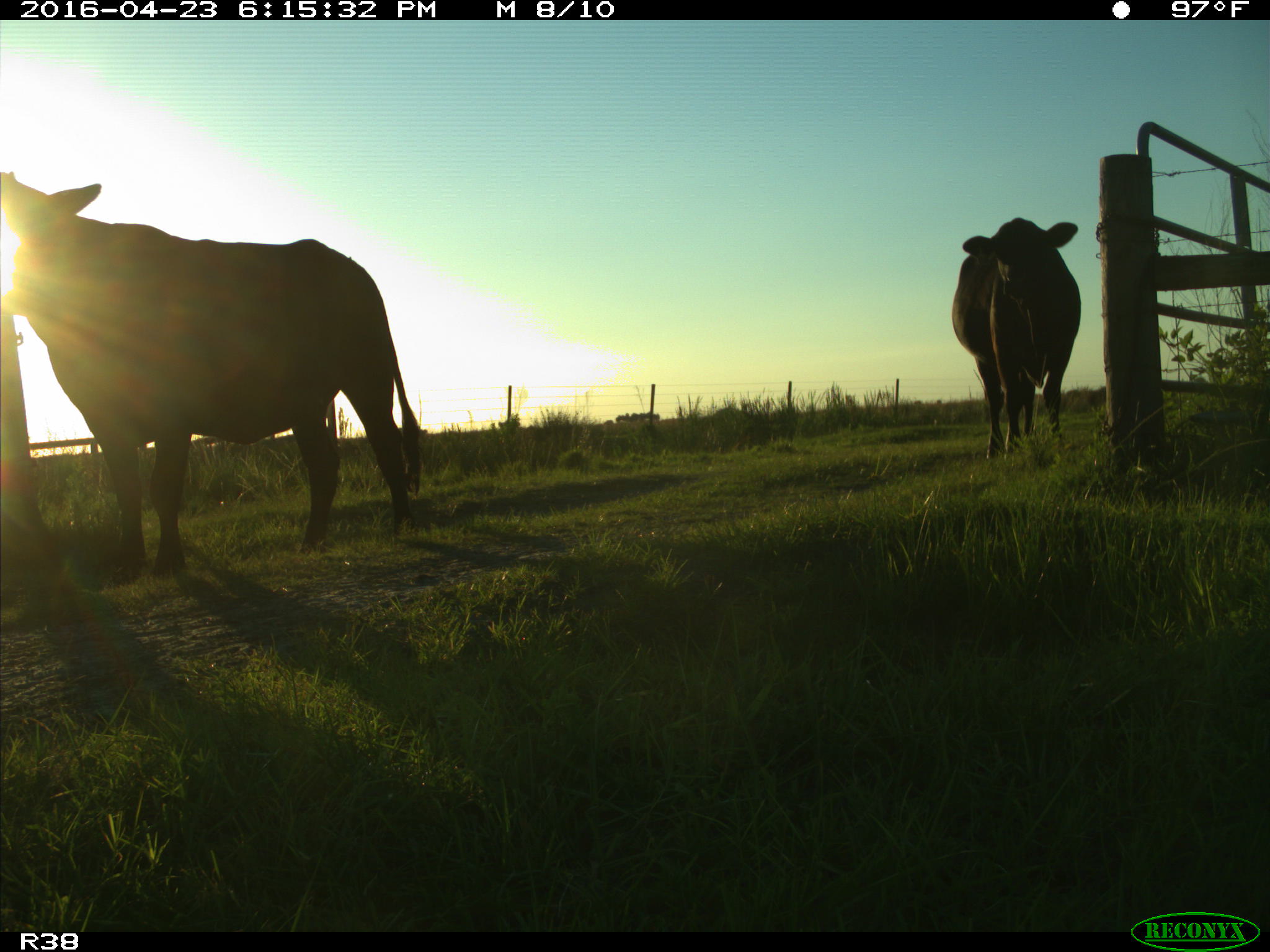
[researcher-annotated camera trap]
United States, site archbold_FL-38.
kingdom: Animalia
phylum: Chordata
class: Mammalia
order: Artiodactyla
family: Bovidae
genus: Bos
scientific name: Bos taurus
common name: domestic cow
Bos taurus (domestic cow).